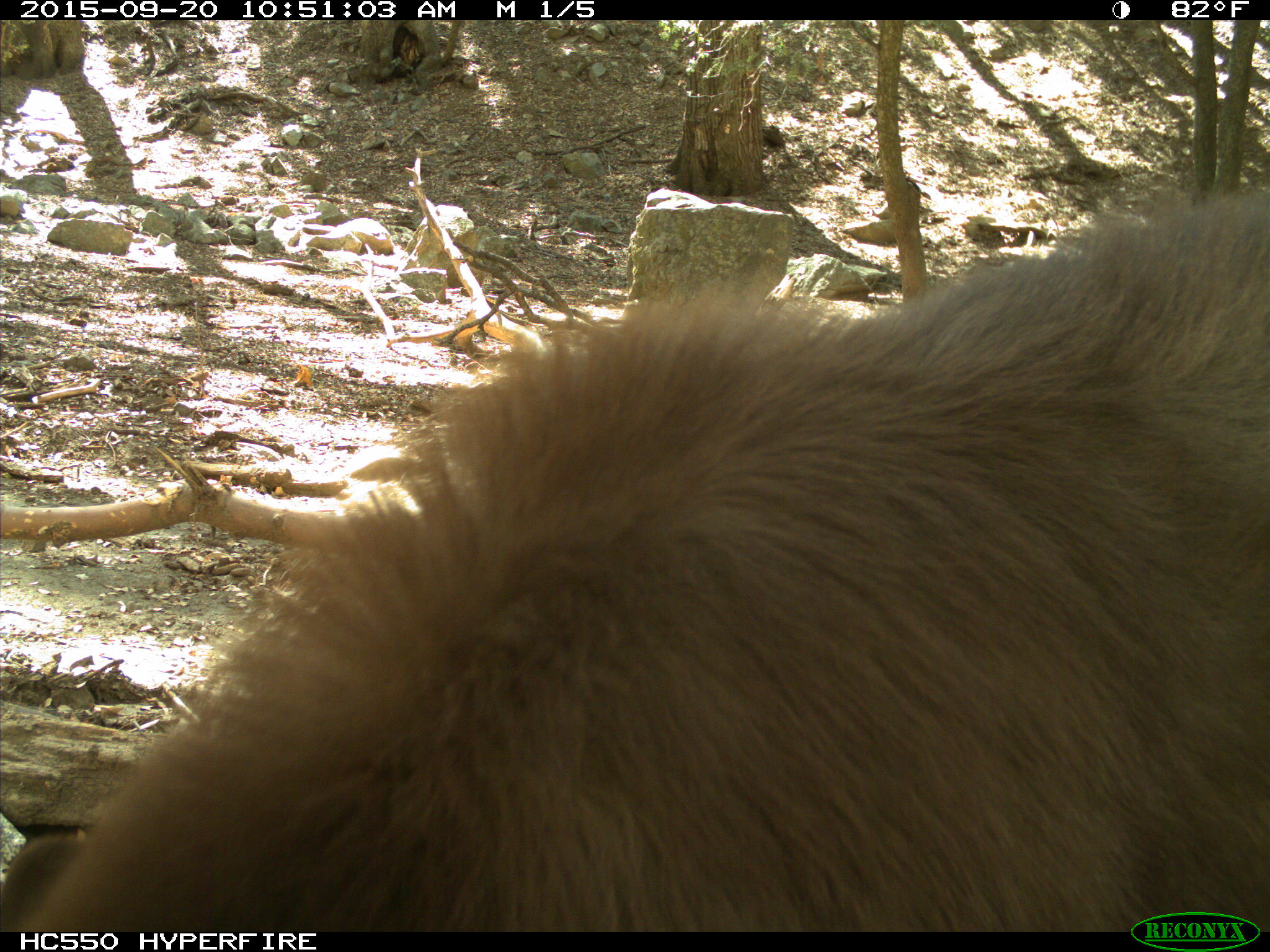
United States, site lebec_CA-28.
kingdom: Animalia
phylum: Chordata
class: Mammalia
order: Carnivora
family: Ursidae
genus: Ursus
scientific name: Ursus americanus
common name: american black bear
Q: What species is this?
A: Ursus americanus (american black bear).